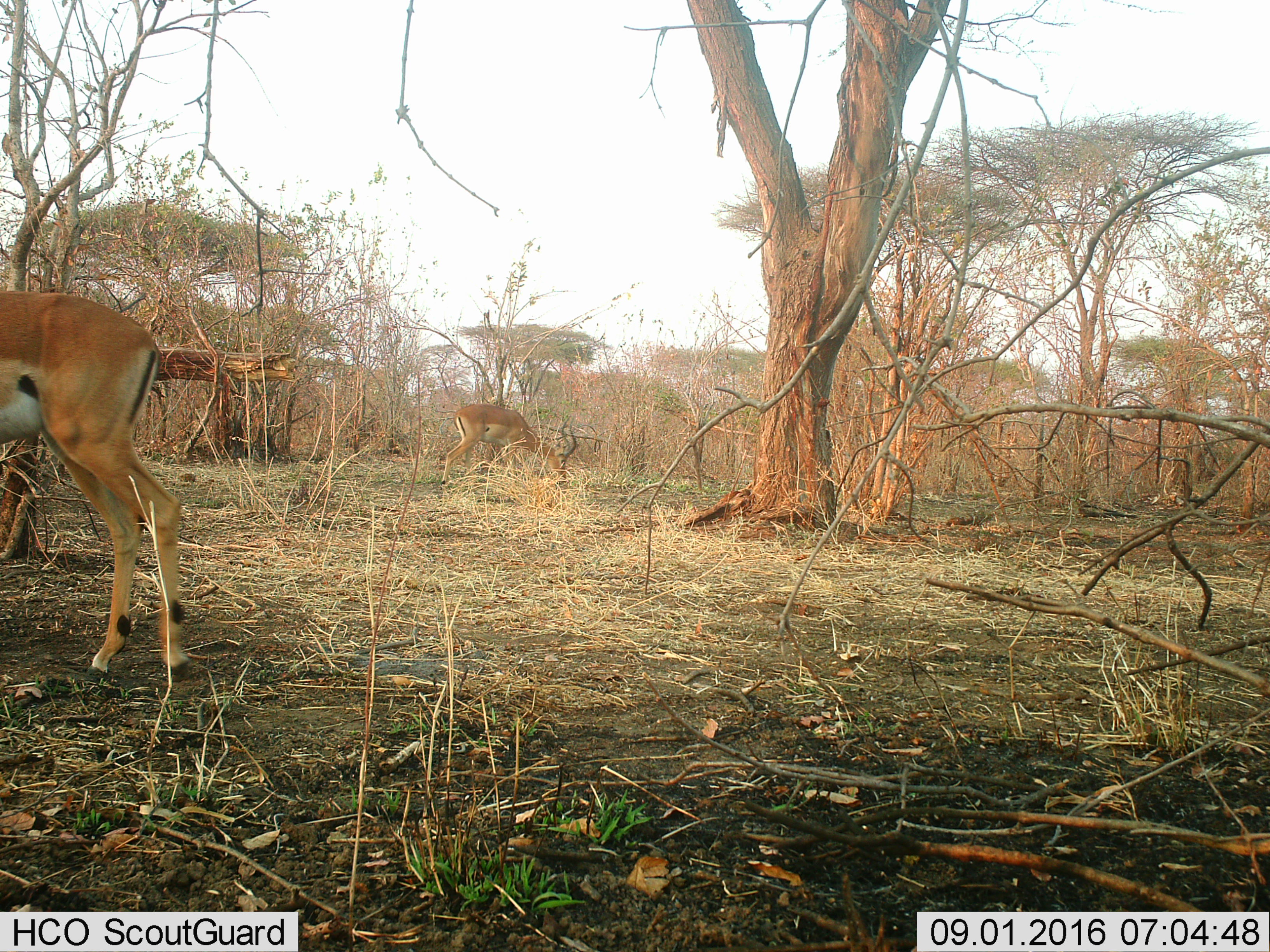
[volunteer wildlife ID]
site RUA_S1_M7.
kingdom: Animalia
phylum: Chordata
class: Mammalia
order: Artiodactyla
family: Bovidae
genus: Aepyceros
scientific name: Aepyceros melampus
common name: impala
Impala (Aepyceros melampus), count 2. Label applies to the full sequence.